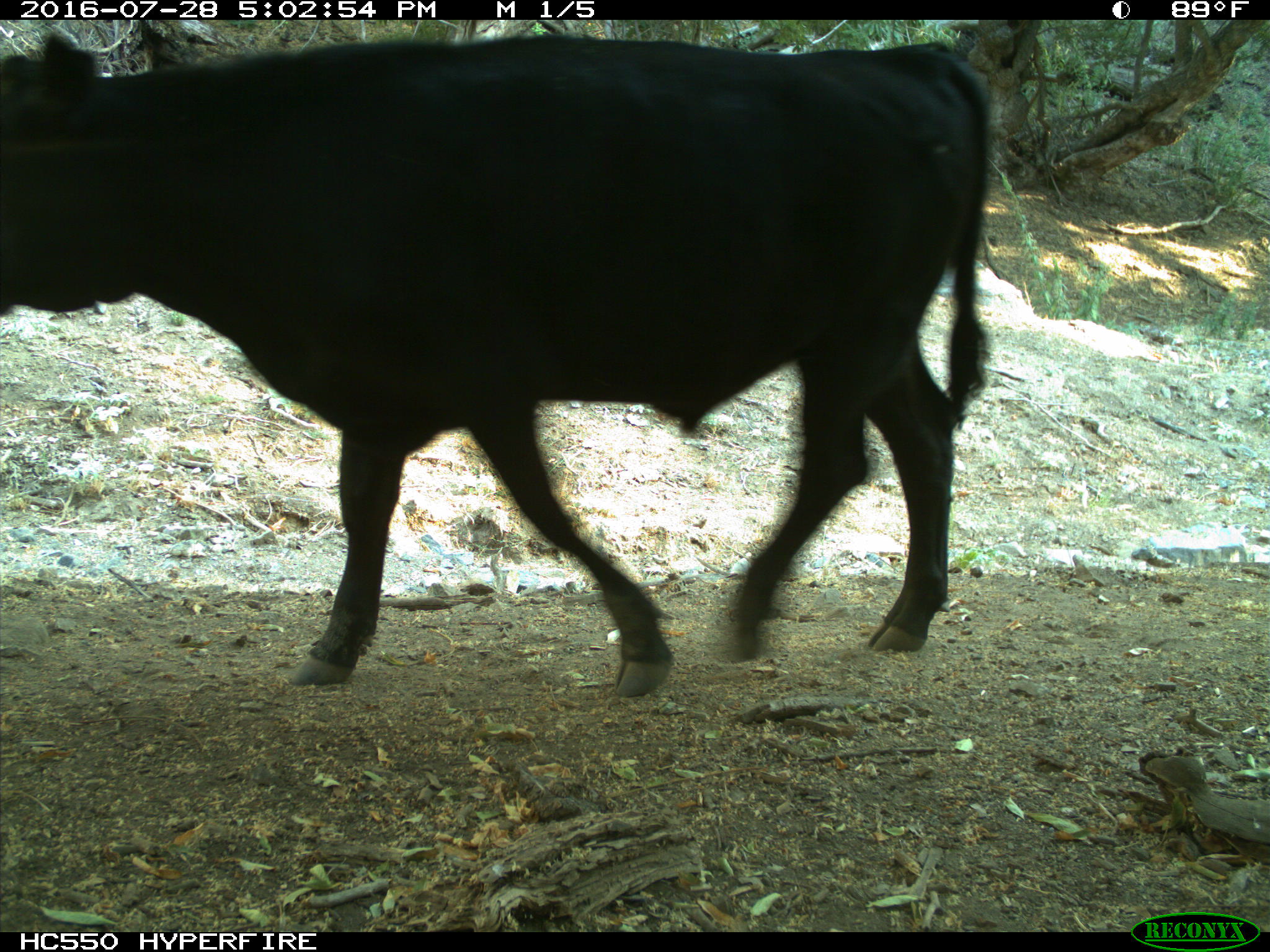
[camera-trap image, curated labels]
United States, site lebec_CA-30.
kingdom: Animalia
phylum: Chordata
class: Mammalia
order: Artiodactyla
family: Bovidae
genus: Bos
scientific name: Bos taurus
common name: domestic cow